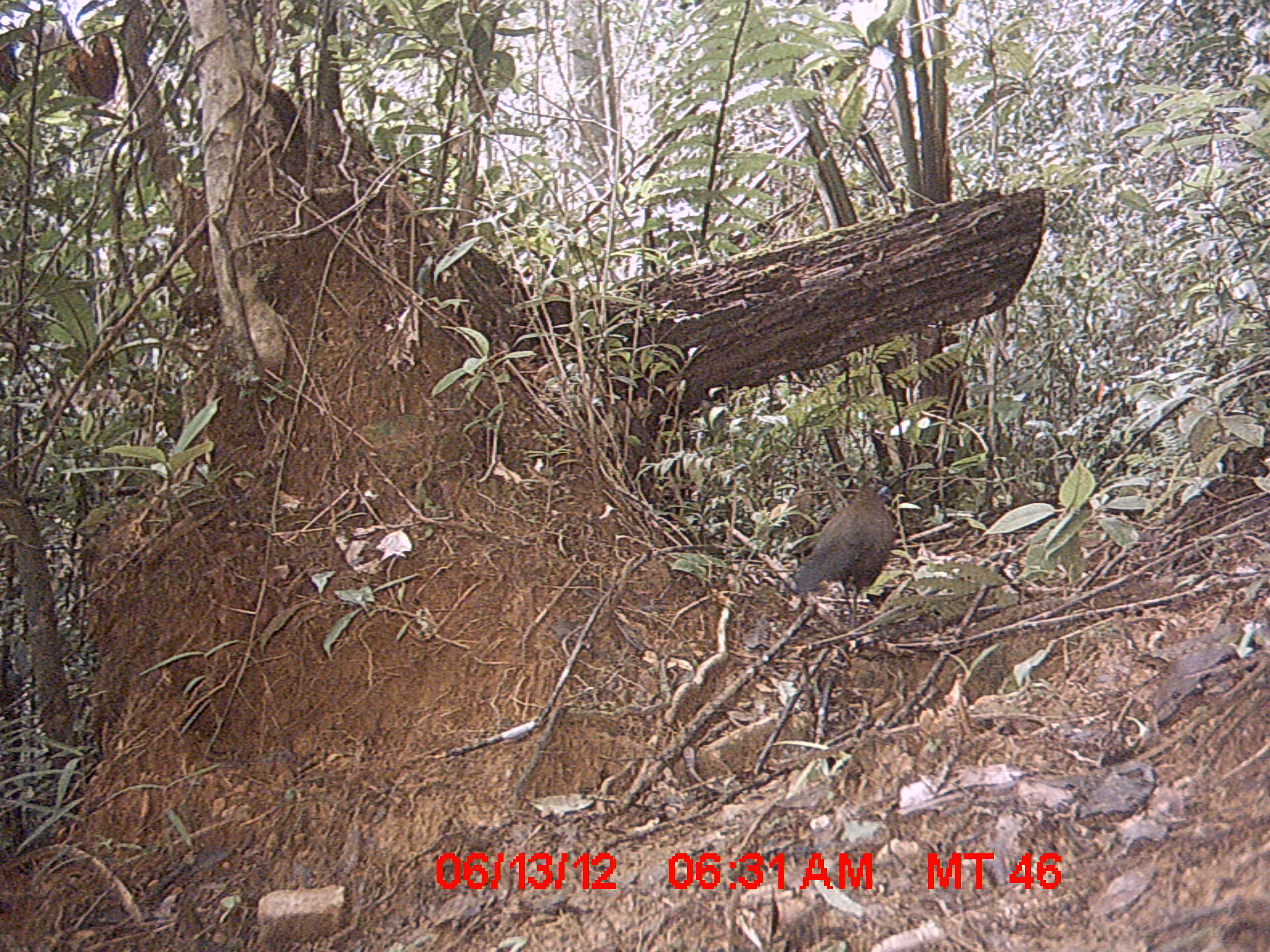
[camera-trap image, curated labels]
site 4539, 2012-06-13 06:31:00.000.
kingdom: Animalia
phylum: Chordata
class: Aves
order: Cuculiformes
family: Cuculidae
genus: Coua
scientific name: Coua serriana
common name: red-breasted coua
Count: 1.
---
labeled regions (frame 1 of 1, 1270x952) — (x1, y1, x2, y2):
coua serriana: (794, 478, 893, 626)